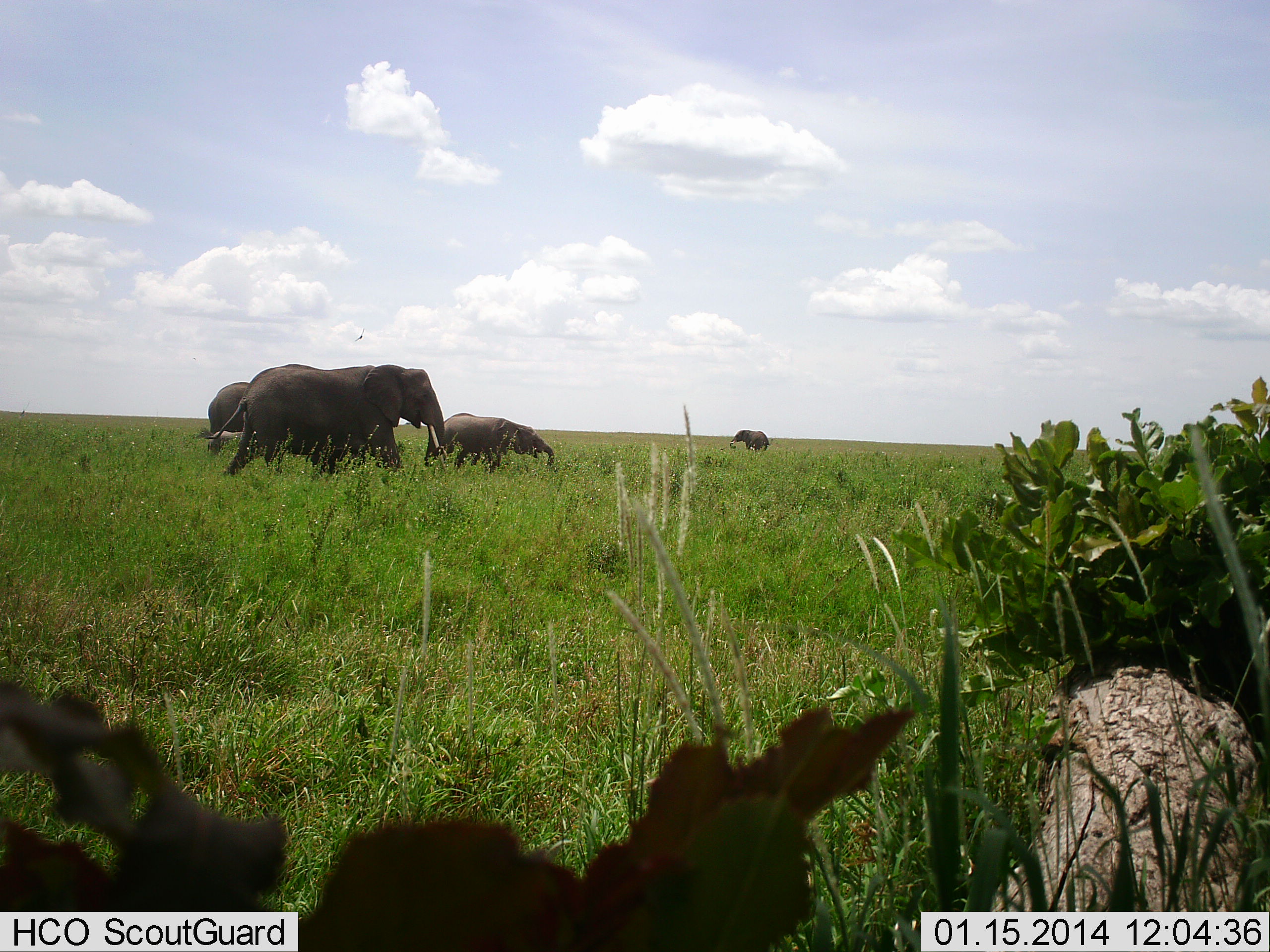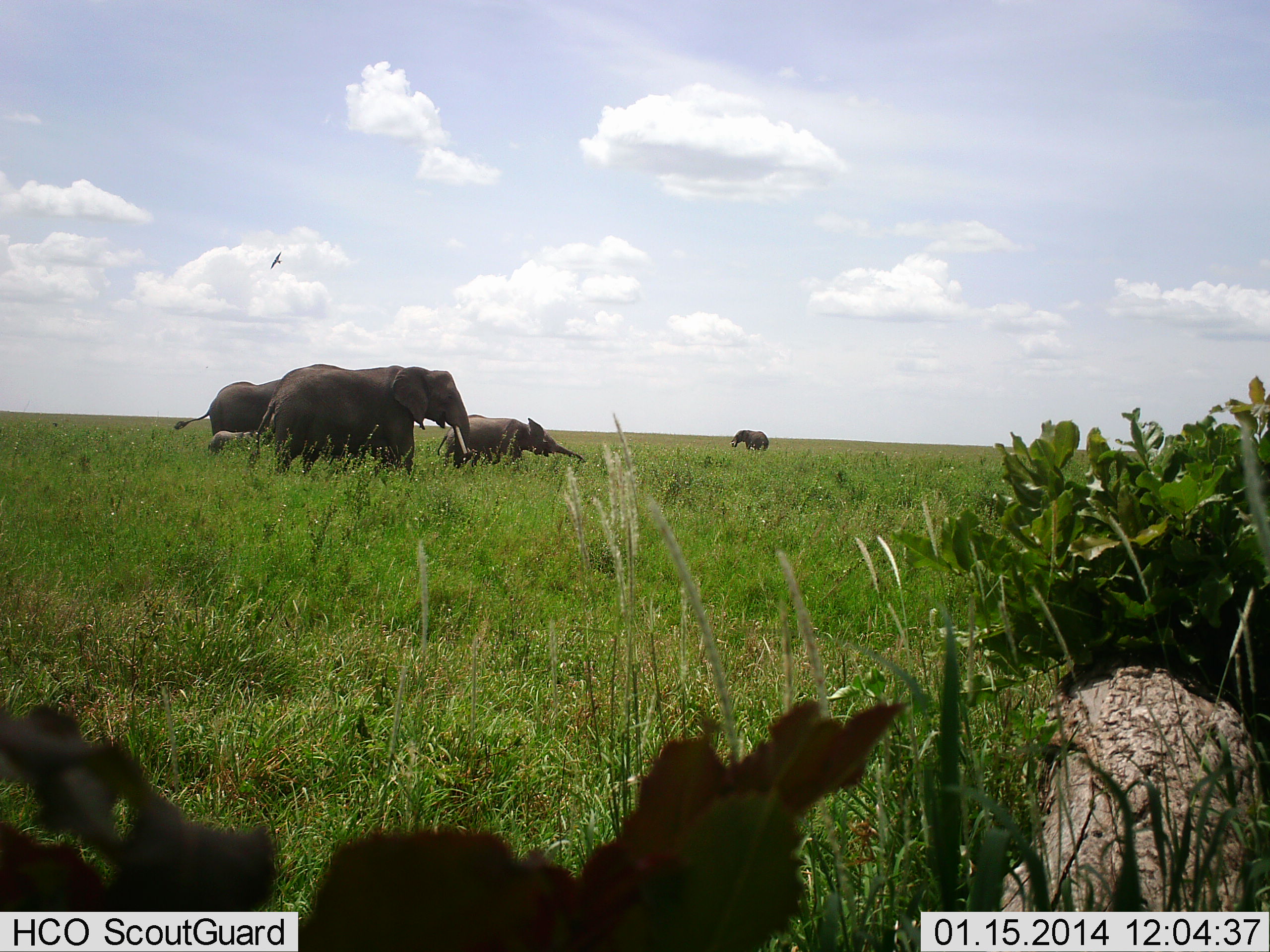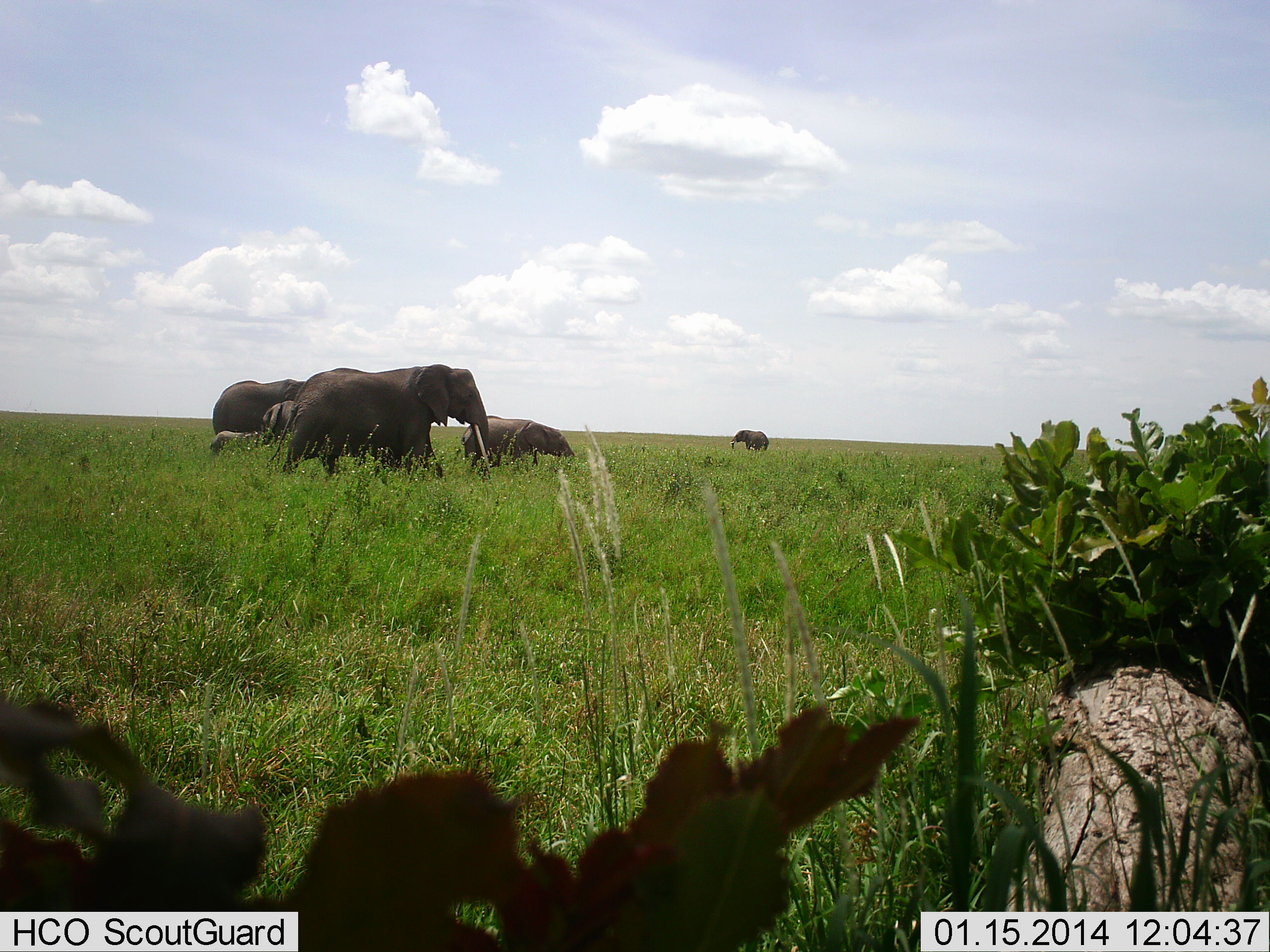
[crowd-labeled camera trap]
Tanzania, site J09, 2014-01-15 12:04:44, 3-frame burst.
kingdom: Animalia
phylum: Chordata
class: Mammalia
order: Proboscidea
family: Elephantidae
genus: Loxodonta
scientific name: Loxodonta africana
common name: african bush elephant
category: elephant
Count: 4.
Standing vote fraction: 36%.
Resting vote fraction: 5%.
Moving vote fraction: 90%.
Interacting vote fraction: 3%.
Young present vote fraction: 72%.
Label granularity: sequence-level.